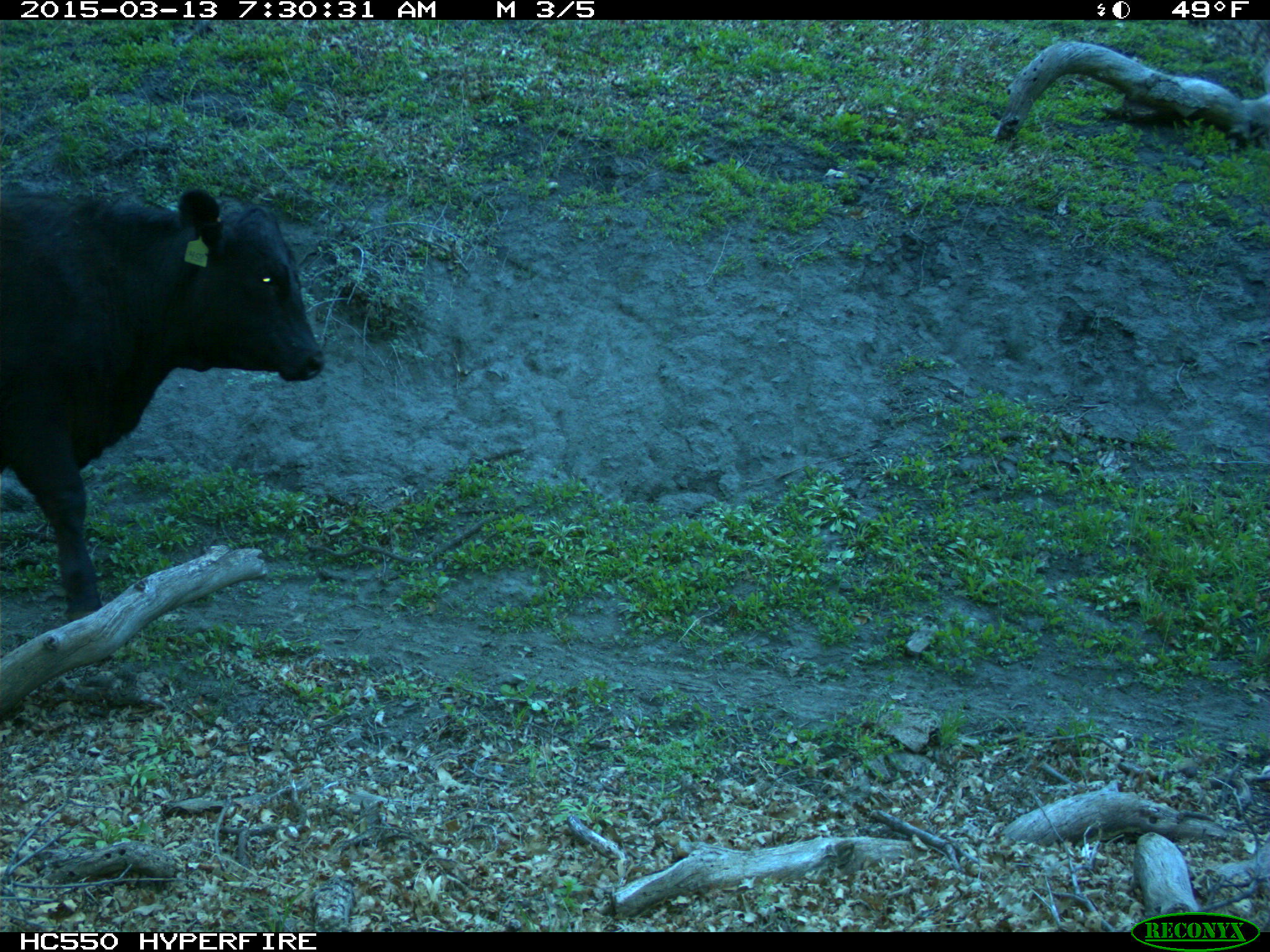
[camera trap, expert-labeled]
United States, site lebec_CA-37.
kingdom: Animalia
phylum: Chordata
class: Mammalia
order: Artiodactyla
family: Bovidae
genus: Bos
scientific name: Bos taurus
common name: domestic cow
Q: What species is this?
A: Bos taurus (domestic cow).